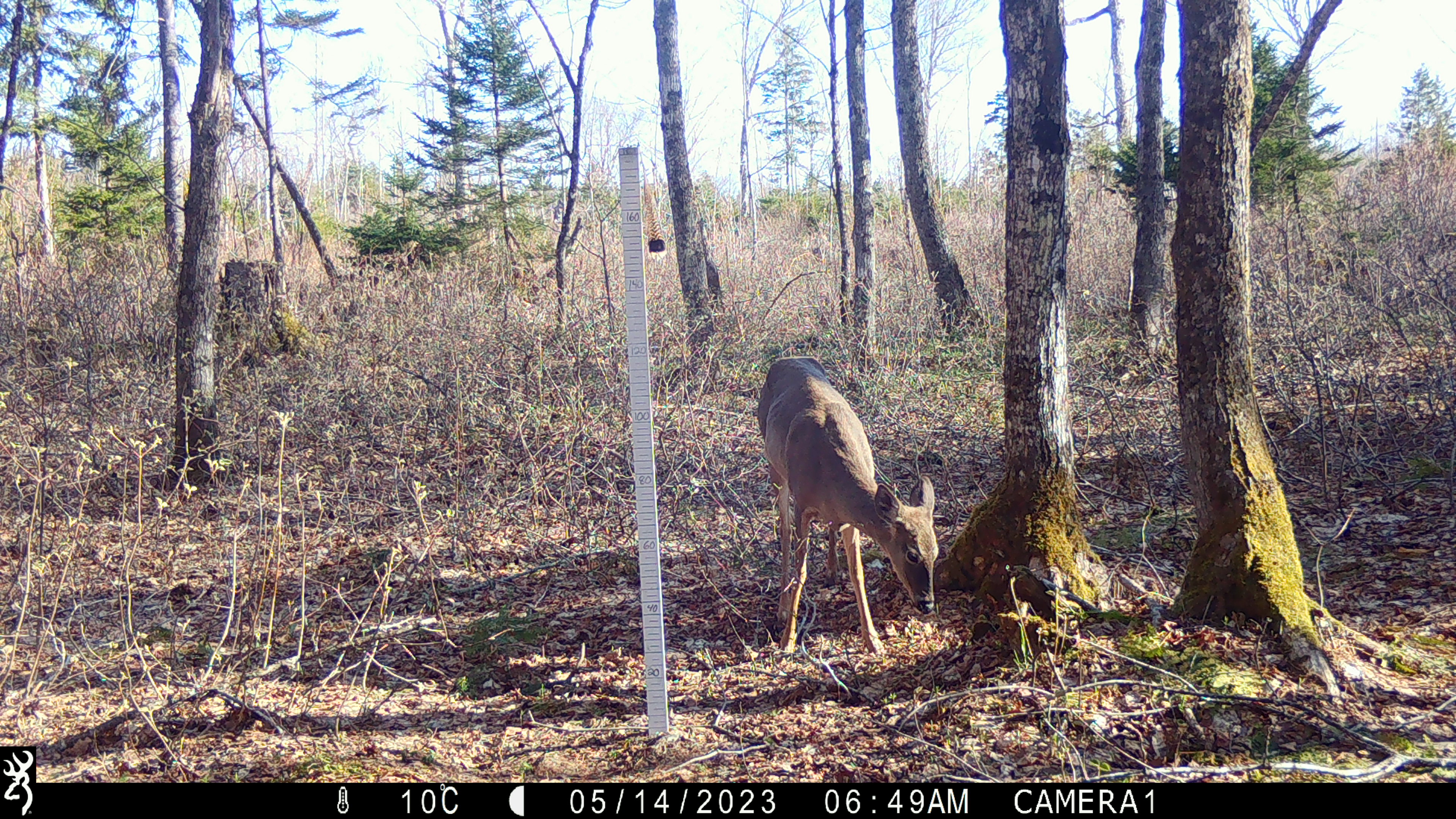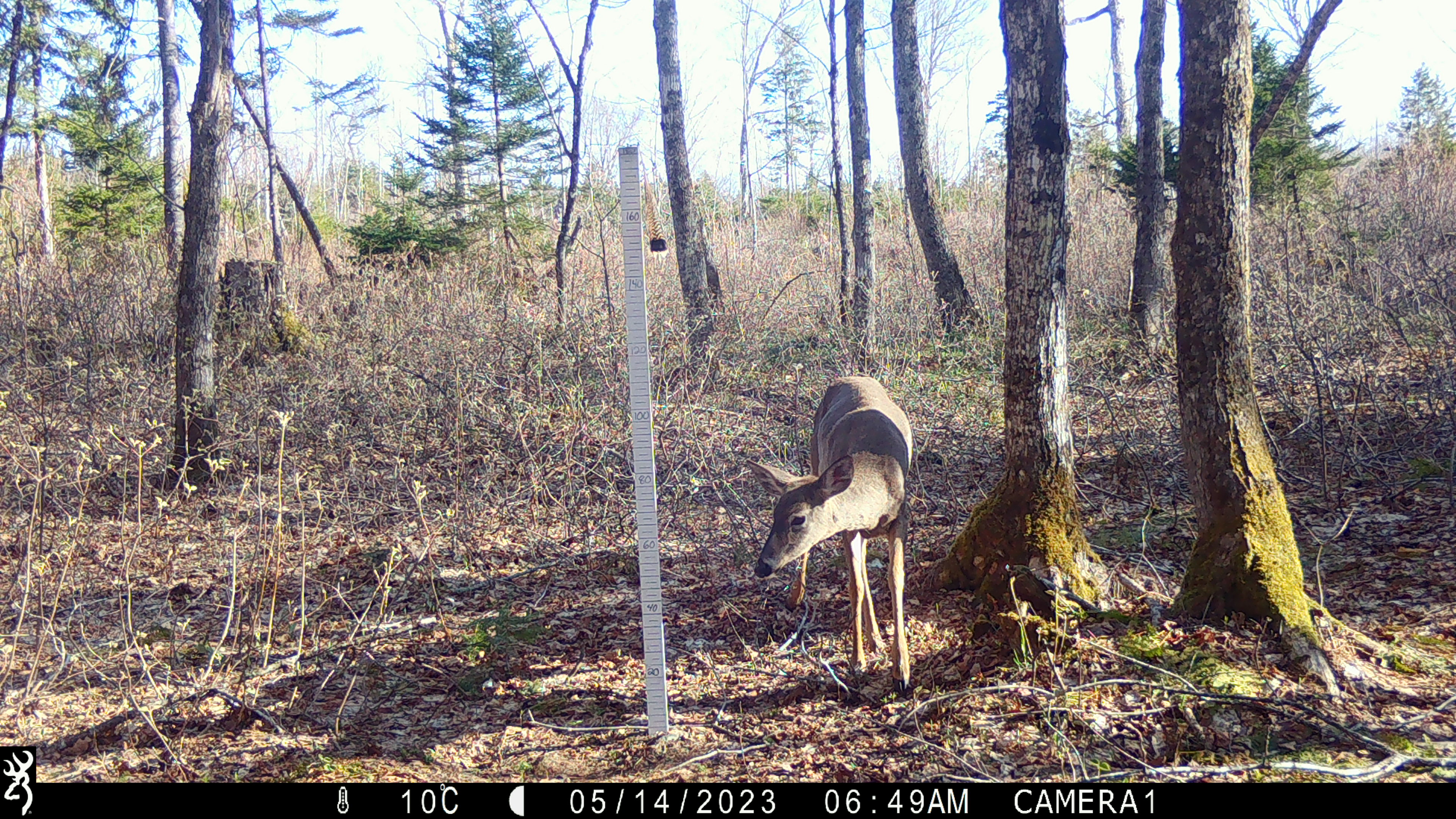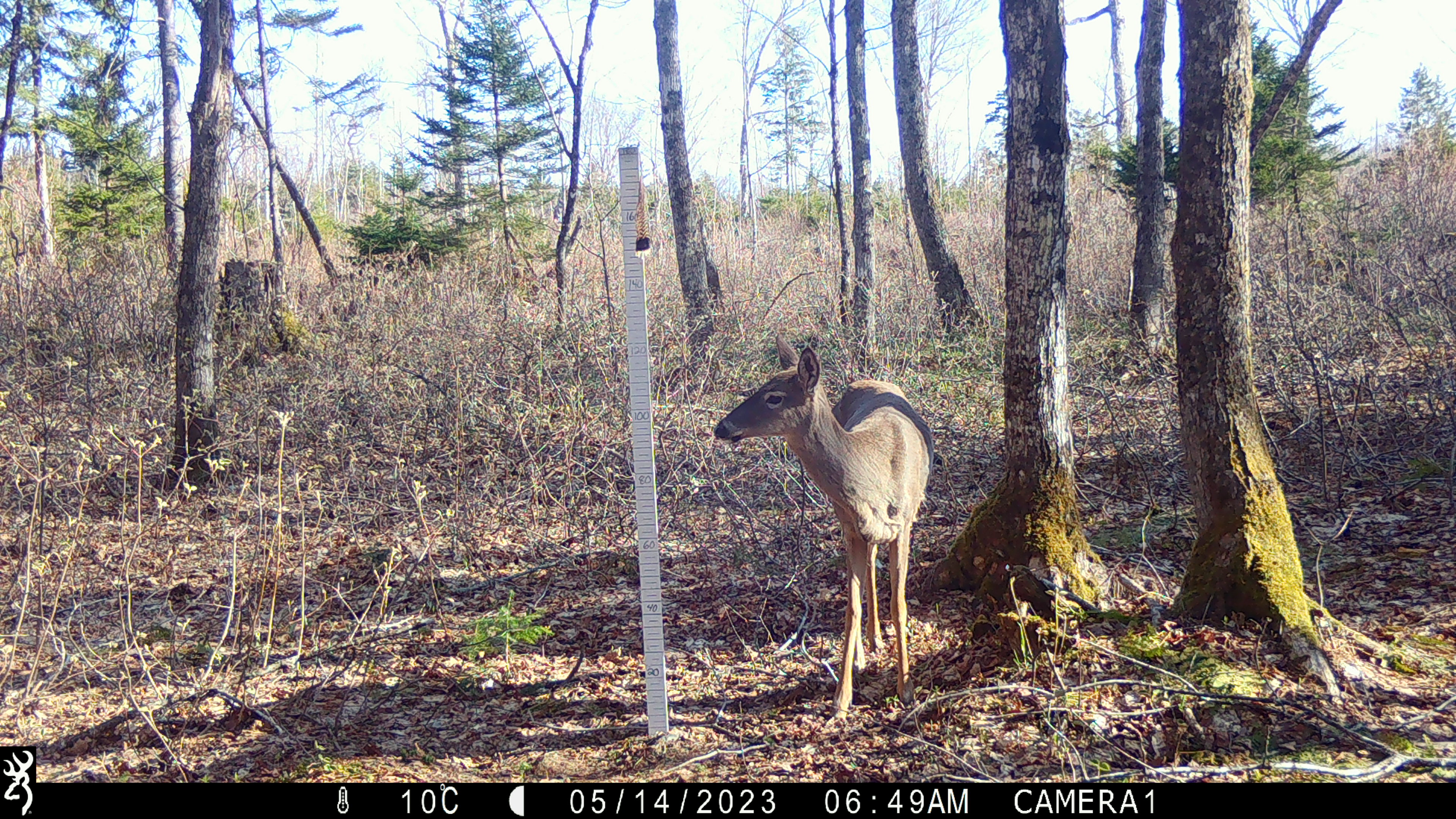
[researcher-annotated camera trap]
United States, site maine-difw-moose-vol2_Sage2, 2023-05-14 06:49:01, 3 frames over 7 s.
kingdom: Animalia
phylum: Chordata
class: Mammalia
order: Artiodactyla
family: Cervidae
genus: Odocoileus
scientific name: Odocoileus virginianus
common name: white-tailed deer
White-tailed deer (Odocoileus virginianus).